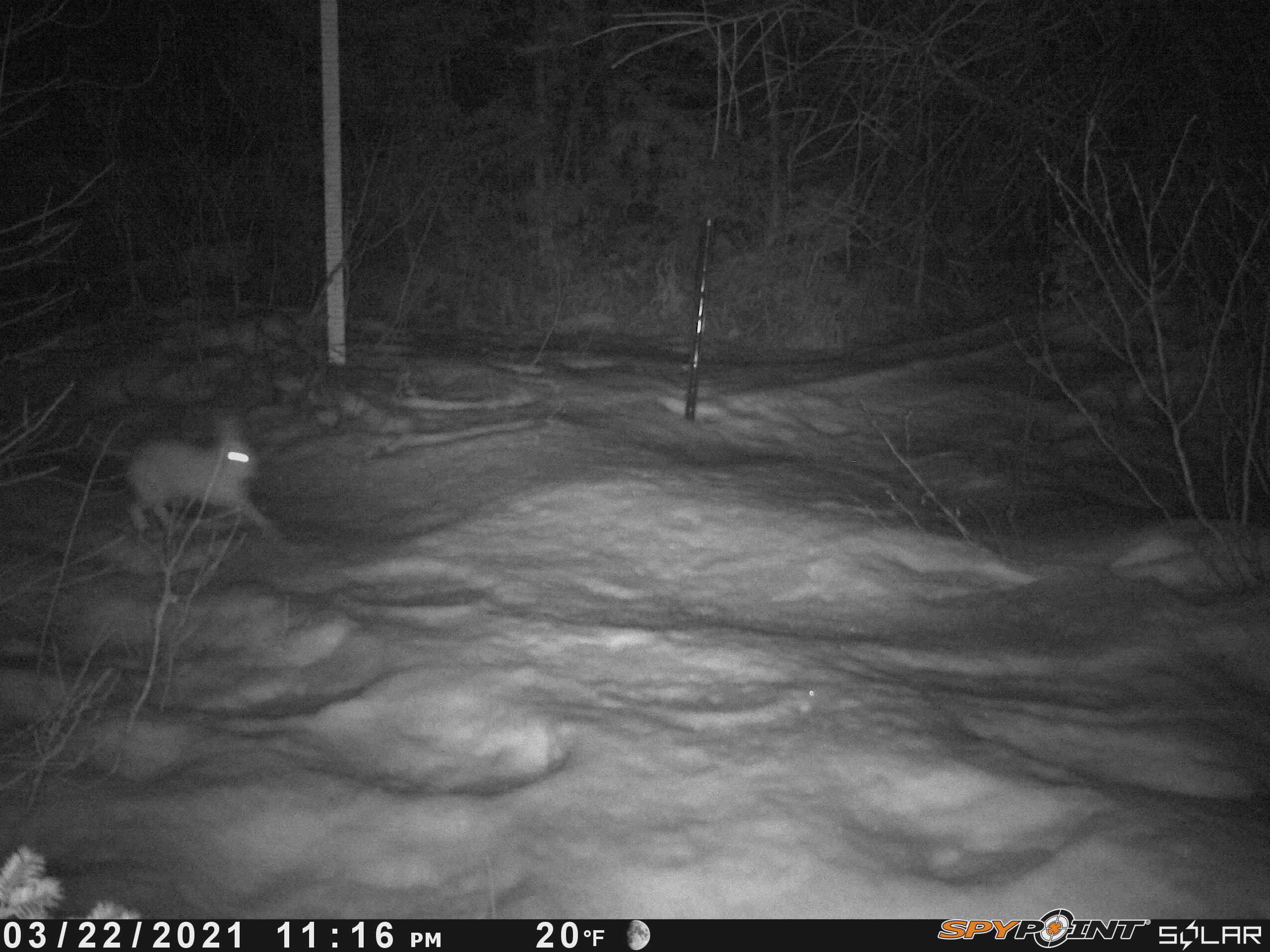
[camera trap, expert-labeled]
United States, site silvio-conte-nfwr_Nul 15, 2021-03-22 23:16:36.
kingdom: Animalia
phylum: Chordata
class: Mammalia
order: Lagomorpha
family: Leporidae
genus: Lepus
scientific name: Lepus americanus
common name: snowshoe hare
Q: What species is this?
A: Snowshoe hare (Lepus americanus).